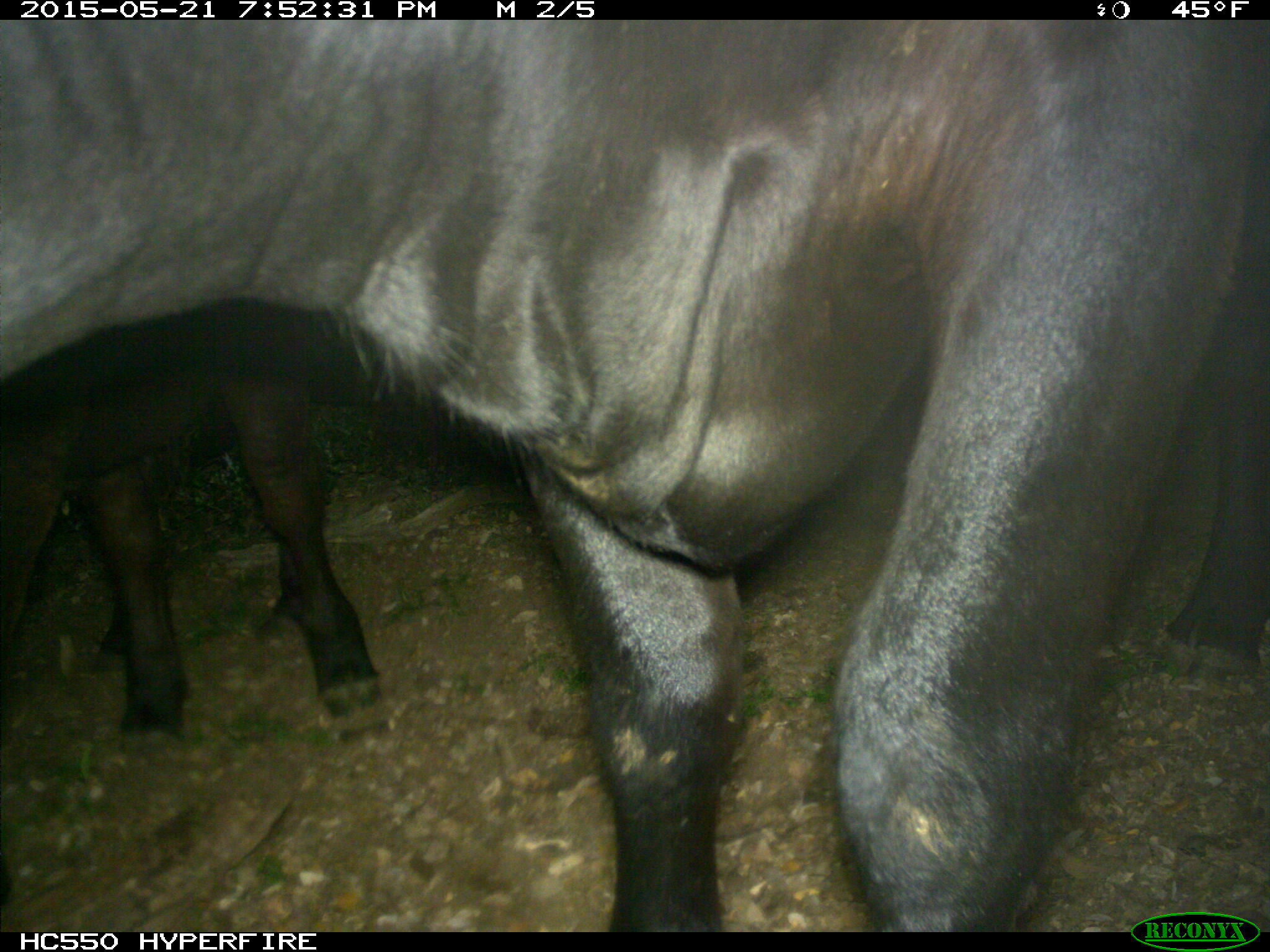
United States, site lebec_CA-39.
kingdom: Animalia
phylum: Chordata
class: Mammalia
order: Artiodactyla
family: Bovidae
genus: Bos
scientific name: Bos taurus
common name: domestic cow